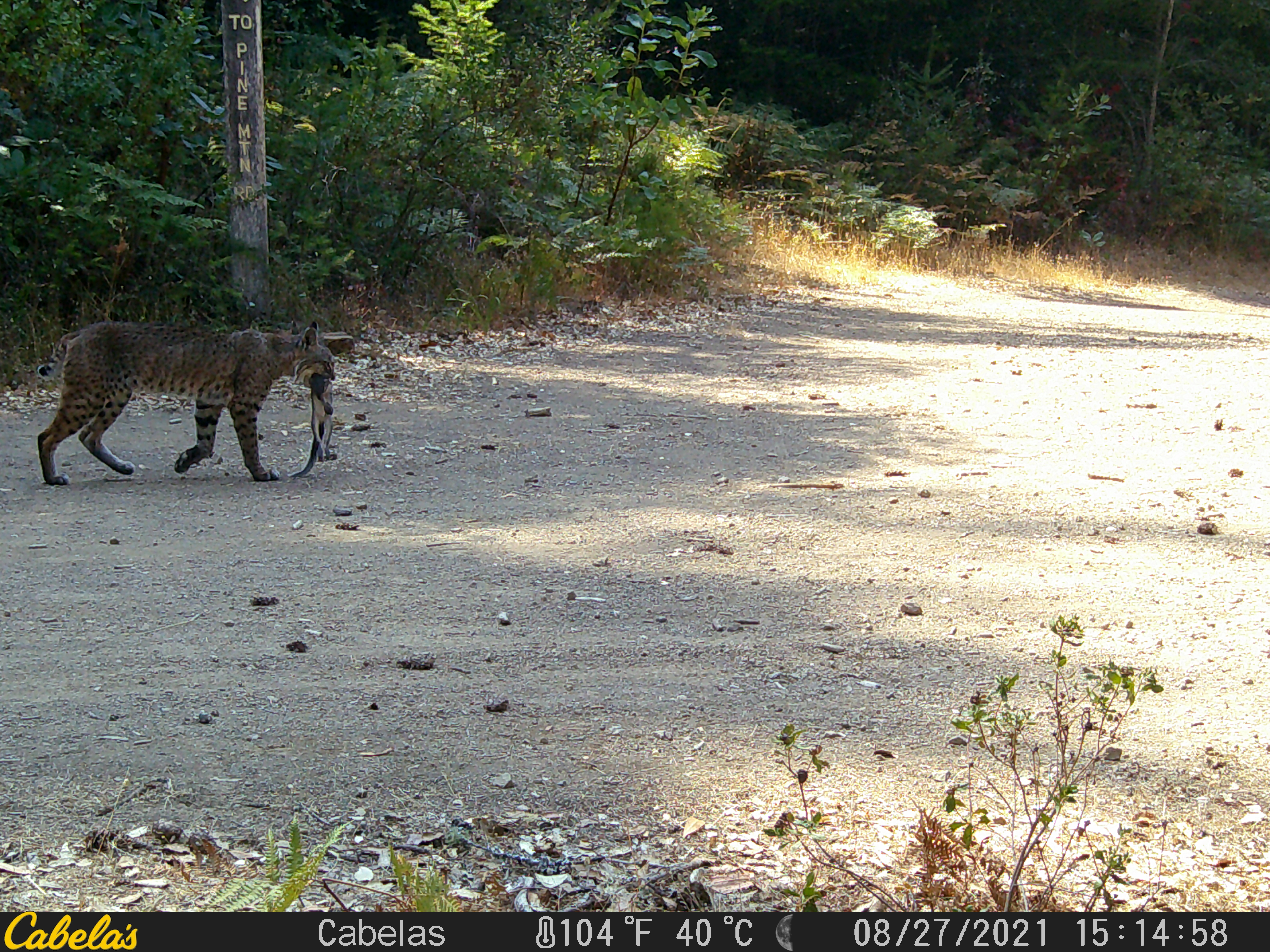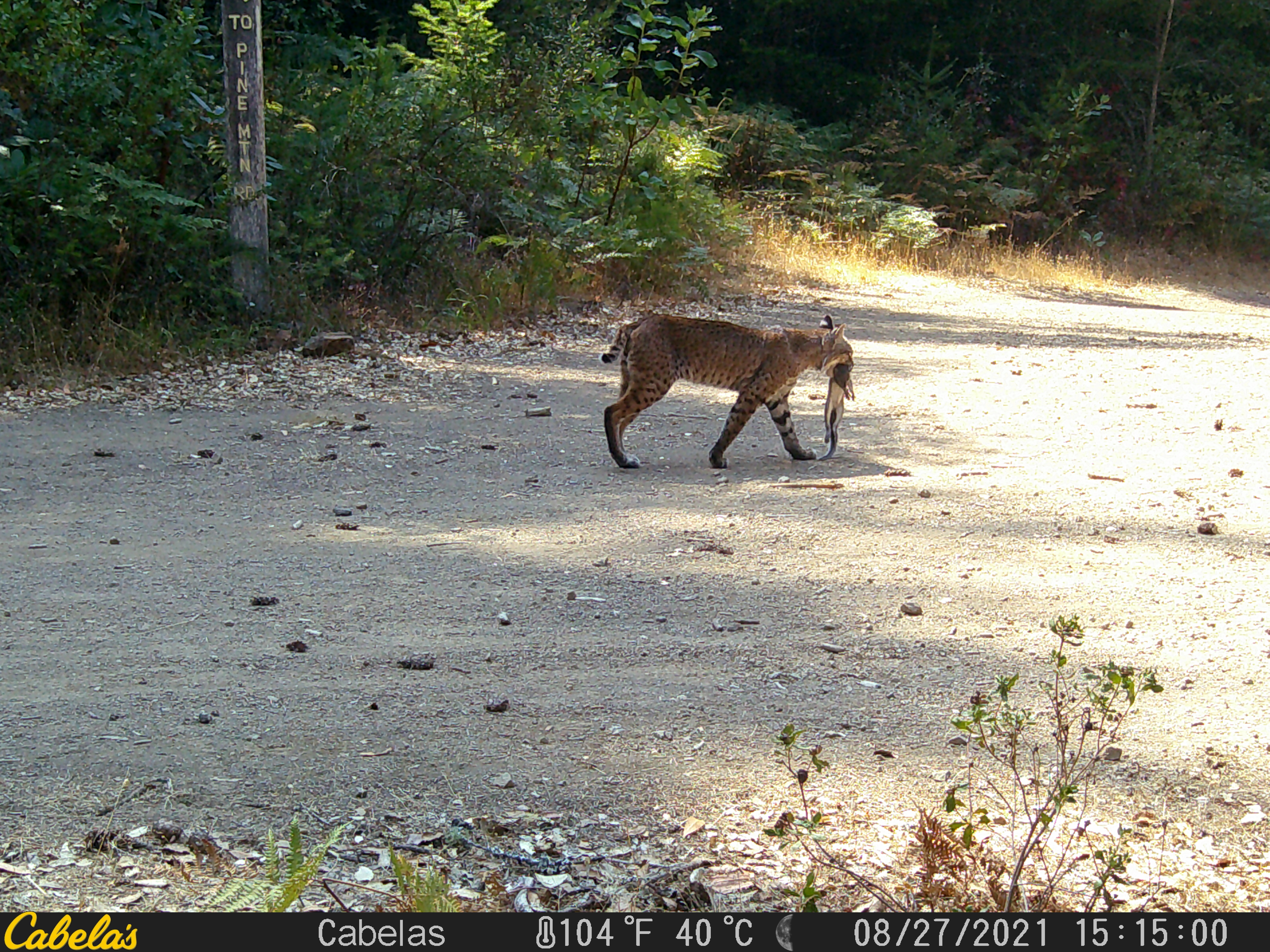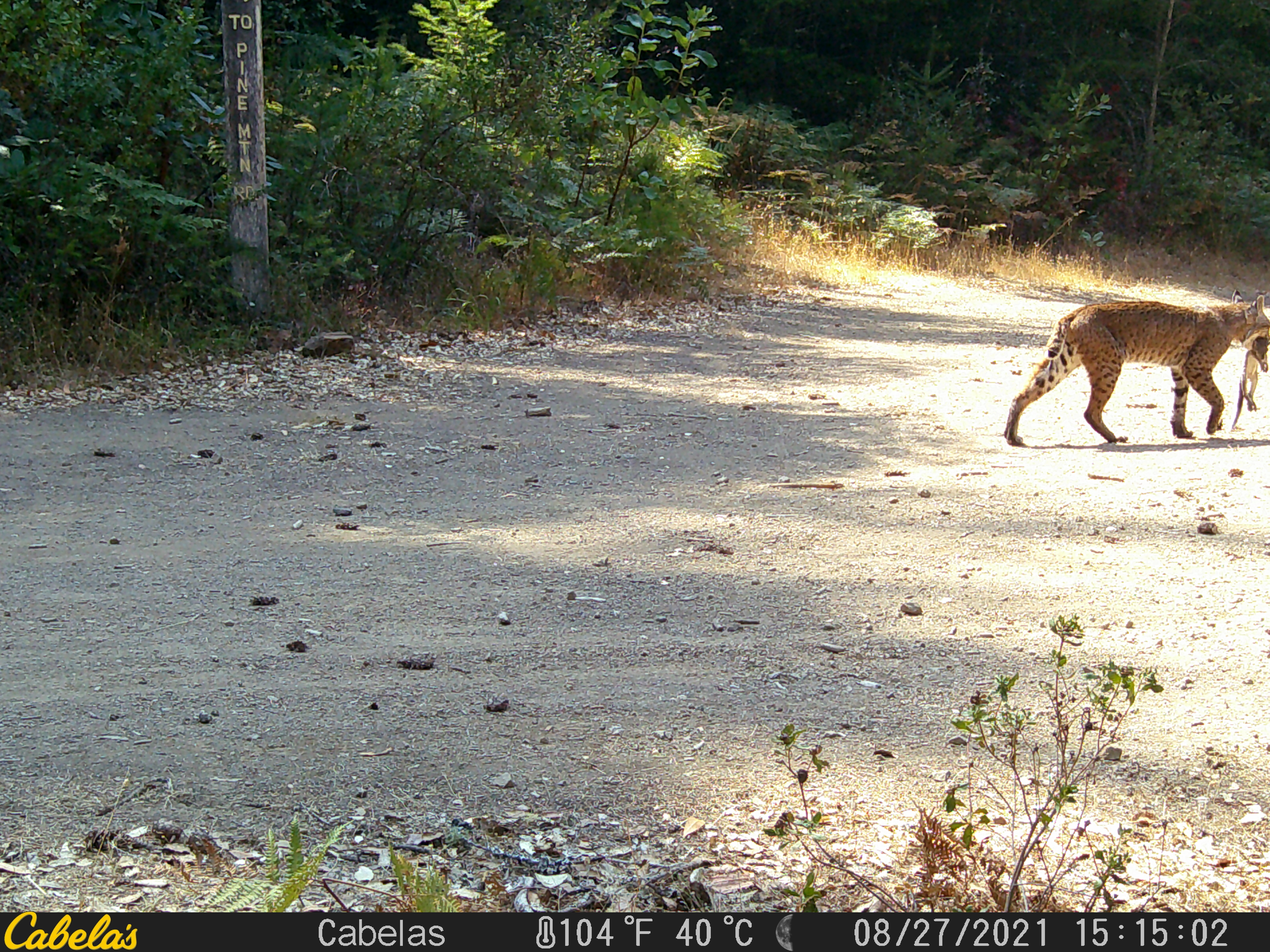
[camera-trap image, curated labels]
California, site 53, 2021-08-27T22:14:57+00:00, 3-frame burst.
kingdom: Animalia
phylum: Chordata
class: Mammalia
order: Carnivora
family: Felidae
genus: Lynx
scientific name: Lynx rufus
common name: bobcat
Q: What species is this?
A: Bobcat (Lynx rufus).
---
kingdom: Animalia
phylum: Chordata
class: Mammalia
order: Rodentia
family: Sciuridae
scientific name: Sciuridae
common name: squirrel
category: unknown squirrel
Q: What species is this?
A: Unknown squirrel (squirrel) (Sciuridae).